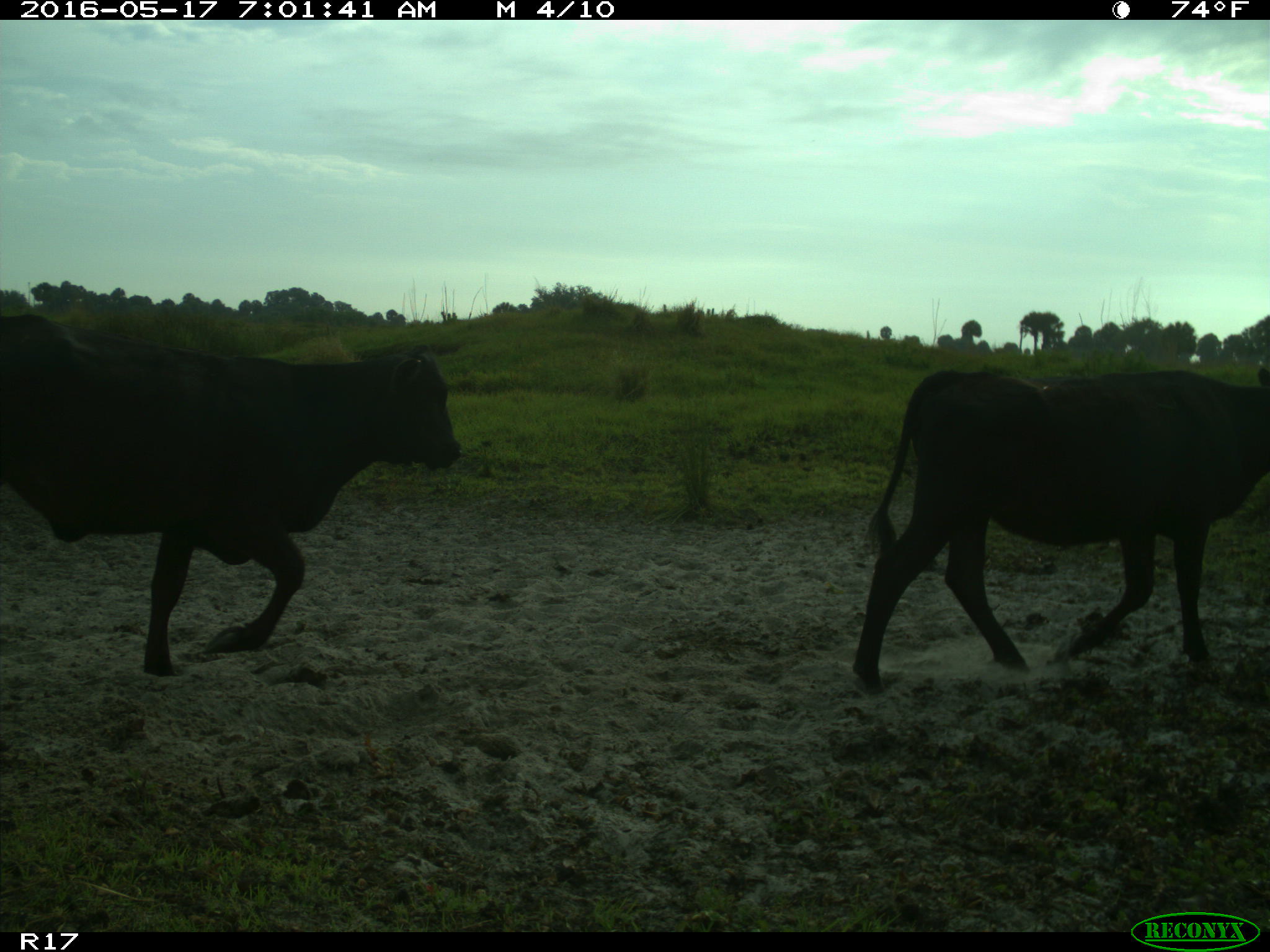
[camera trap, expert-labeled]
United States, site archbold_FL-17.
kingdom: Animalia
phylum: Chordata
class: Mammalia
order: Artiodactyla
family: Bovidae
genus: Bos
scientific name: Bos taurus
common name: domestic cow